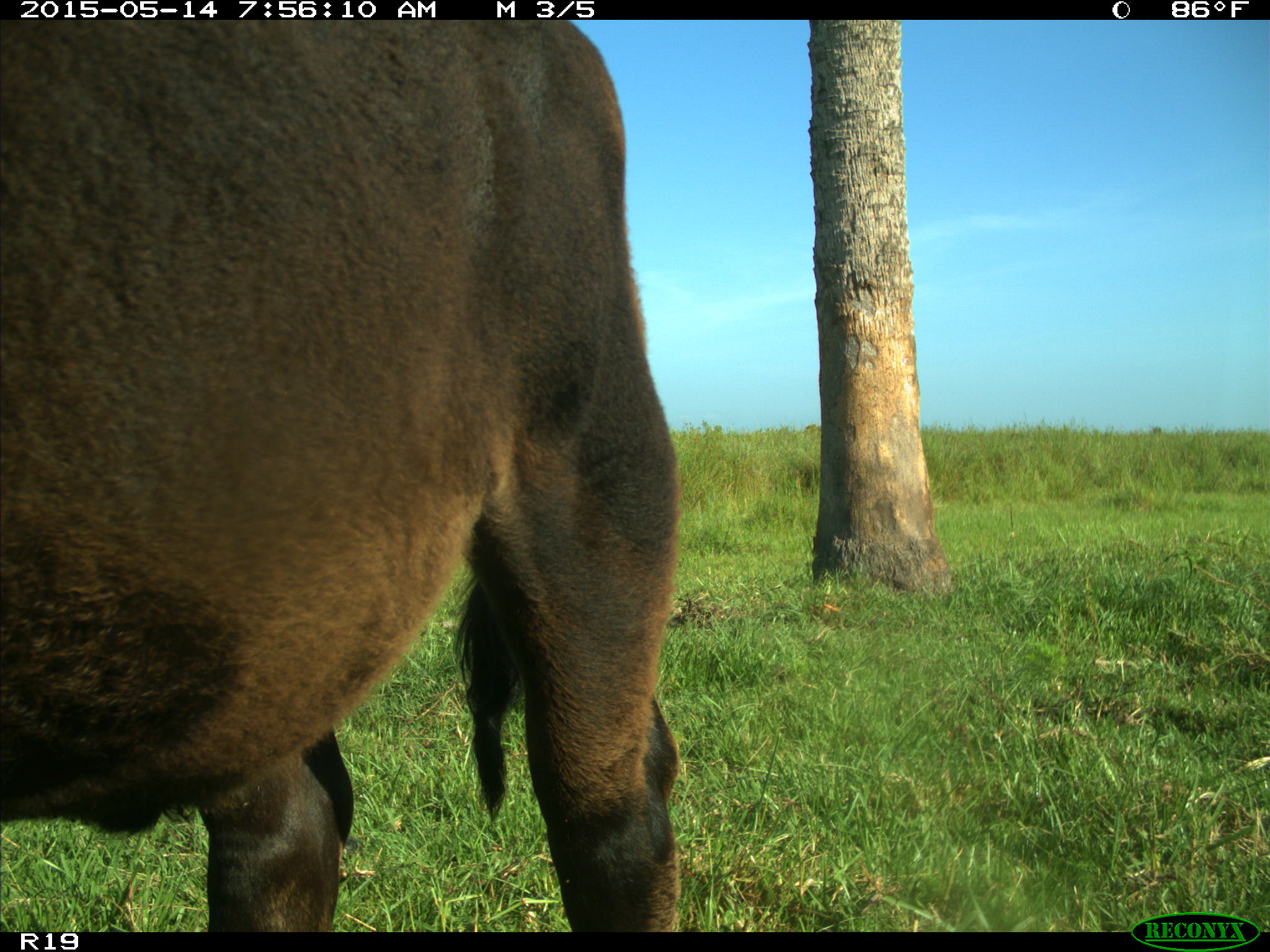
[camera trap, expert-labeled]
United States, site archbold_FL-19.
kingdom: Animalia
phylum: Chordata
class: Mammalia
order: Artiodactyla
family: Bovidae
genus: Bos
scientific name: Bos taurus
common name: domestic cow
Bos taurus (domestic cow).